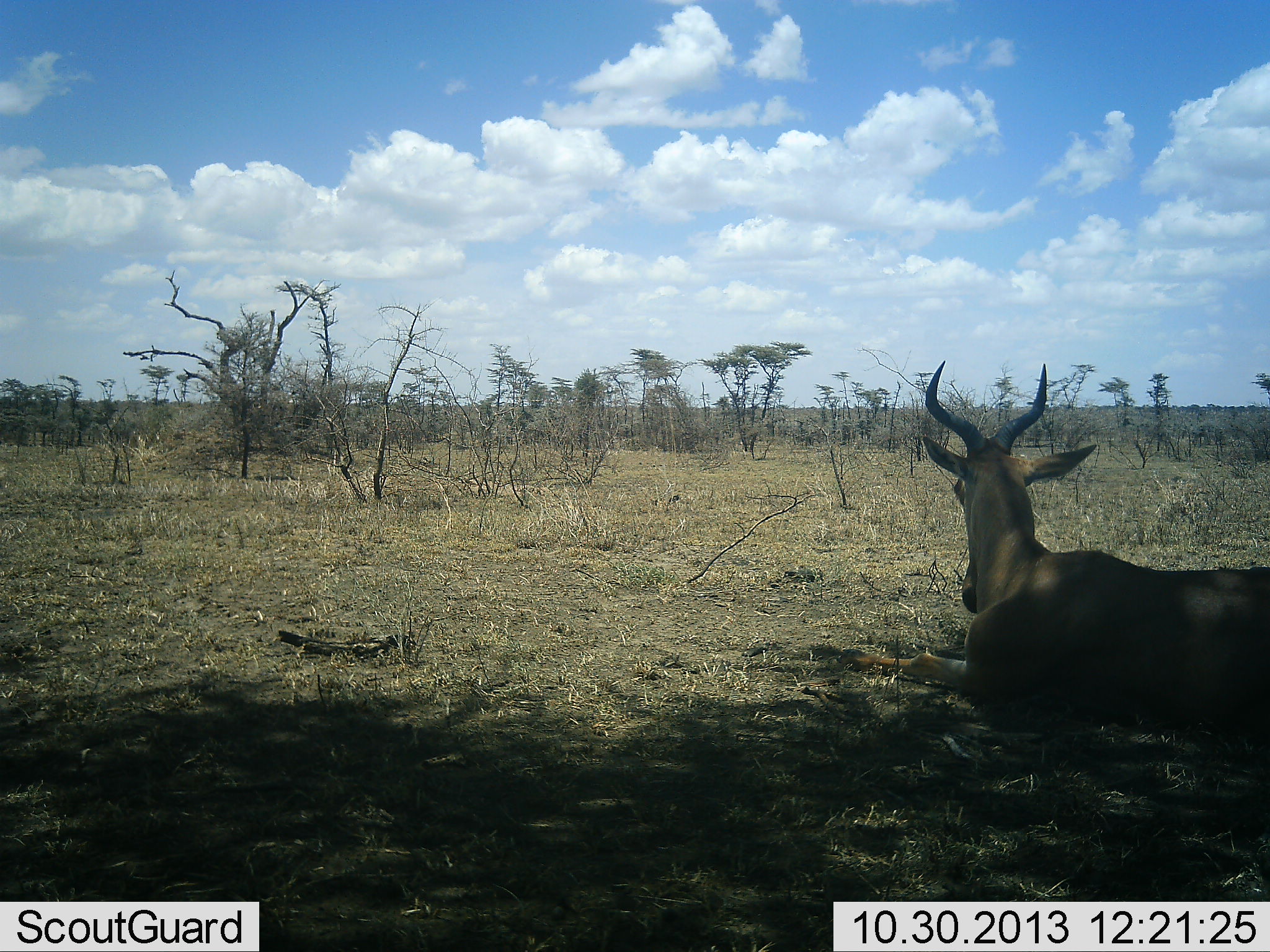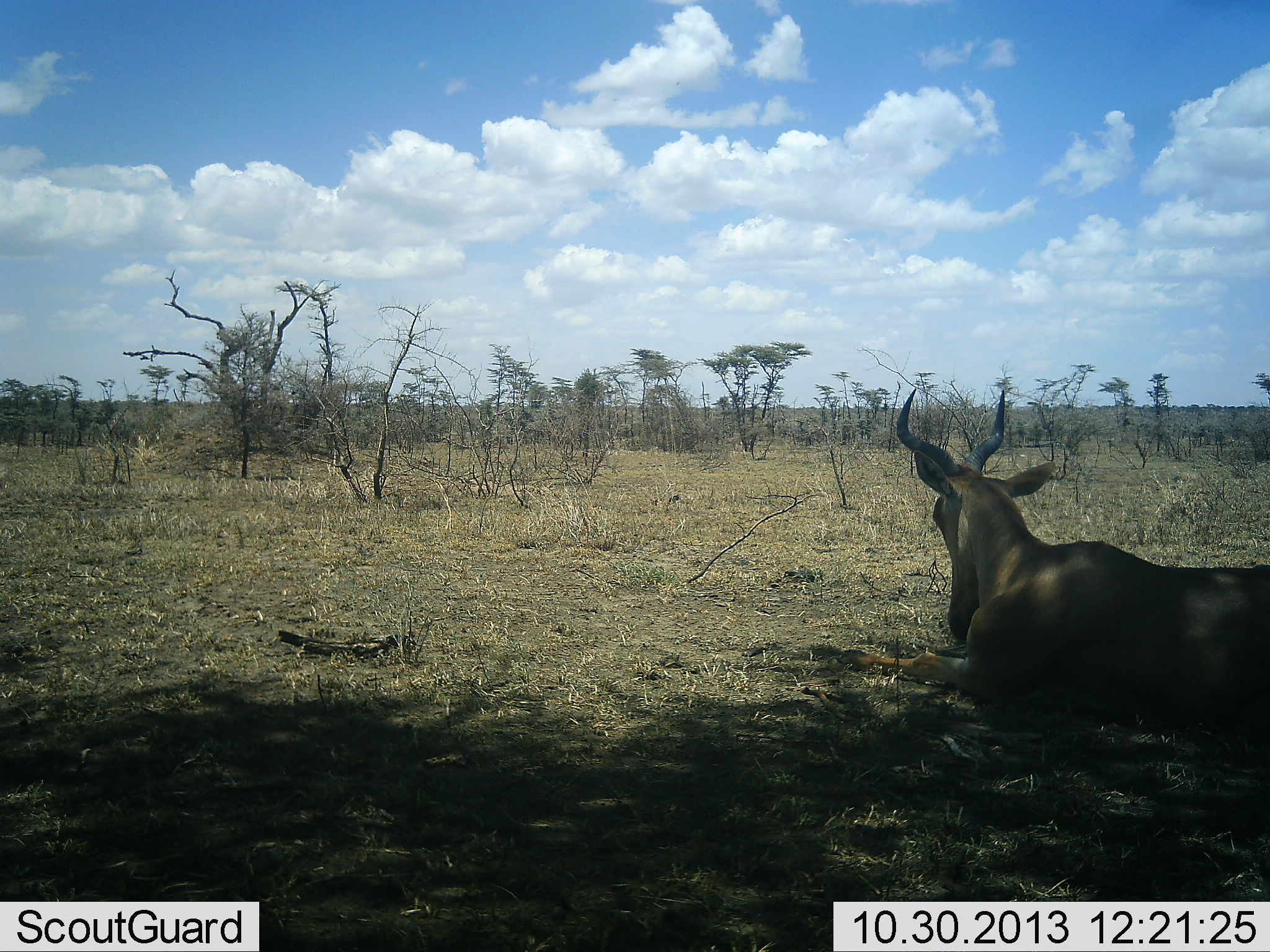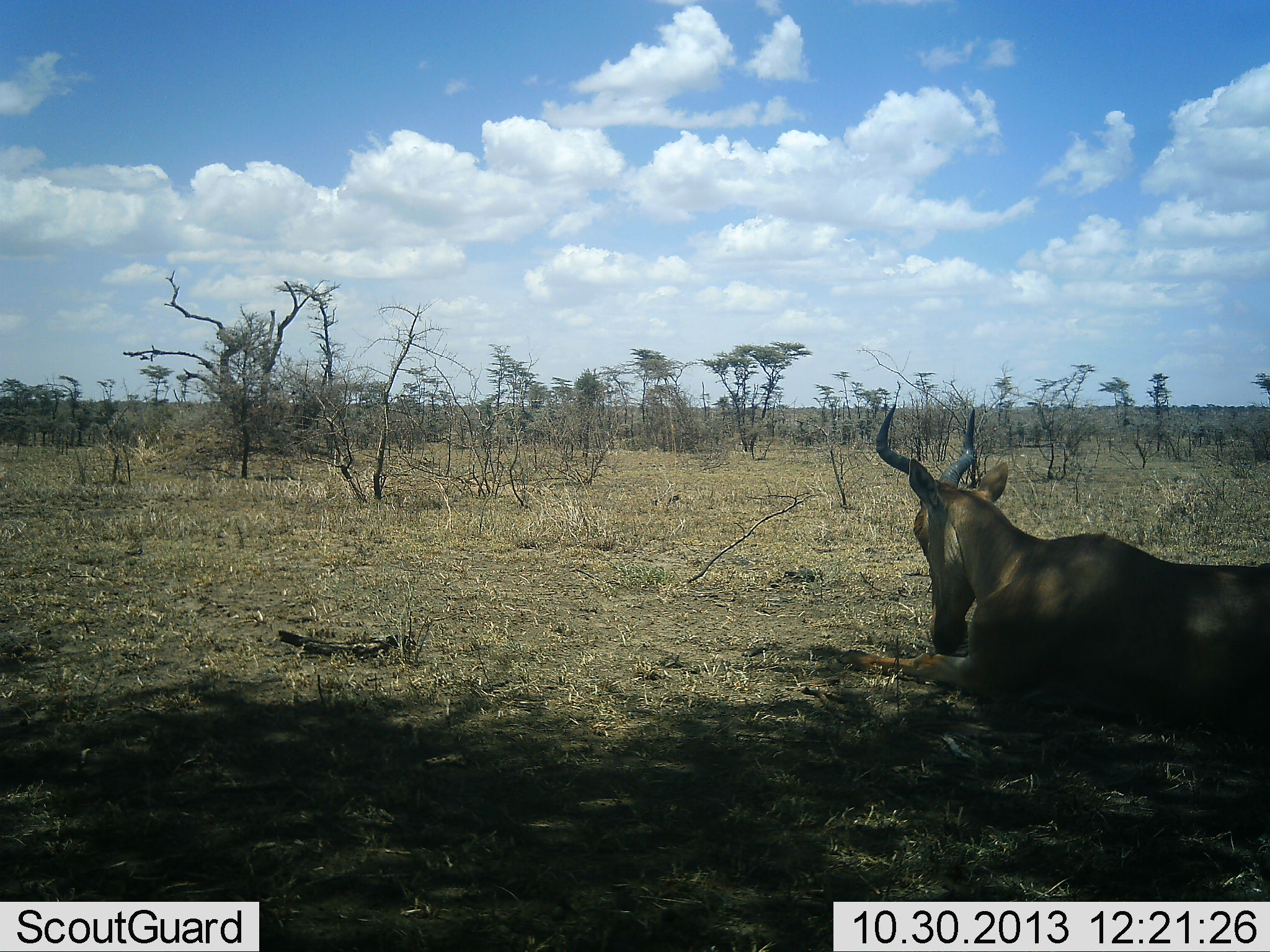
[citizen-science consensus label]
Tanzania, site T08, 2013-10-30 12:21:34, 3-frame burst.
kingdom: Animalia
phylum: Chordata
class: Mammalia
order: Artiodactyla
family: Bovidae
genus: Alcelaphus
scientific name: Alcelaphus buselaphus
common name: hartebeest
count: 1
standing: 4%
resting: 96%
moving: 0%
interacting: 0%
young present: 0%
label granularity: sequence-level